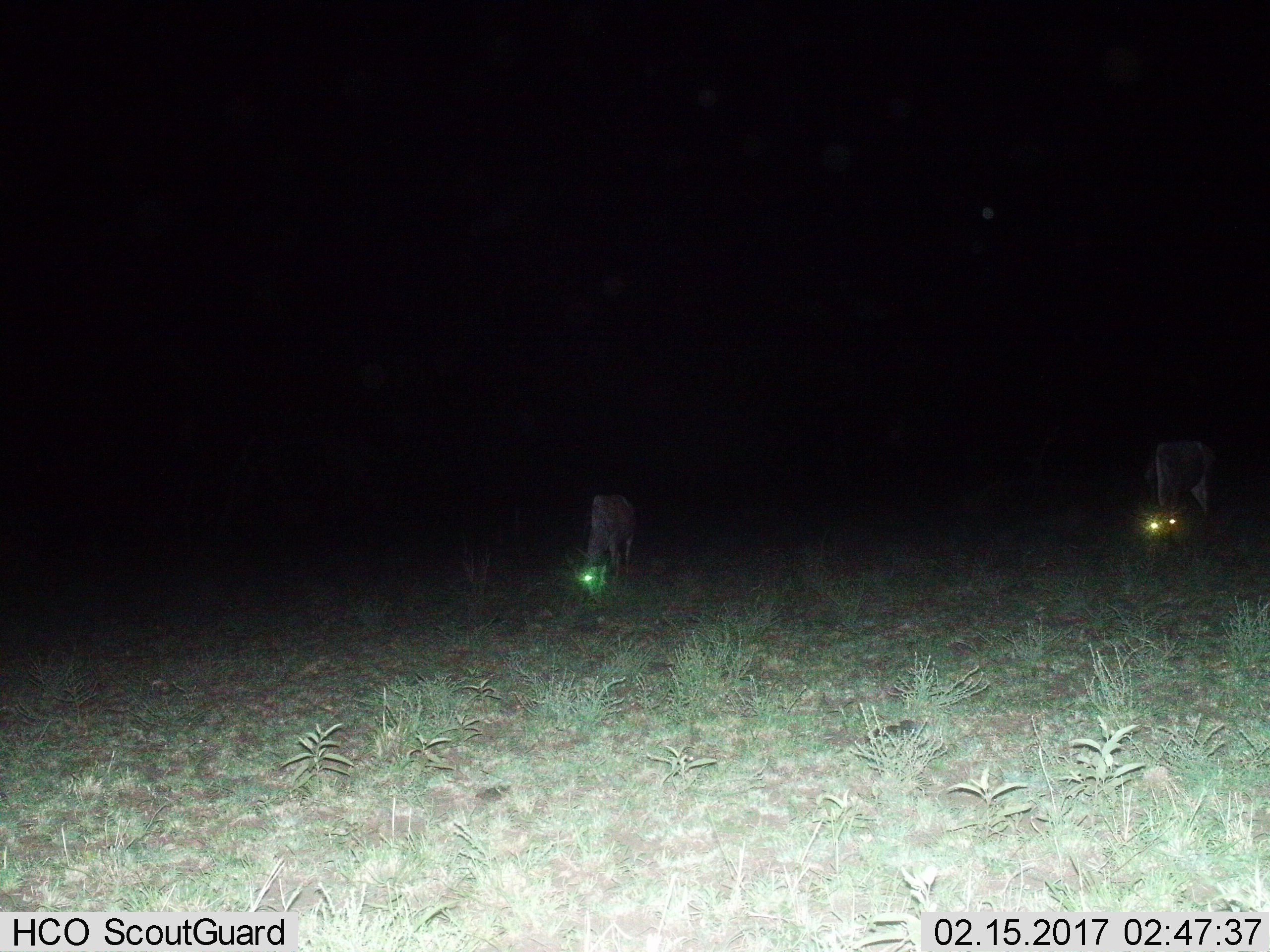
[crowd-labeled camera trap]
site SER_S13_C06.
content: unidentified animal